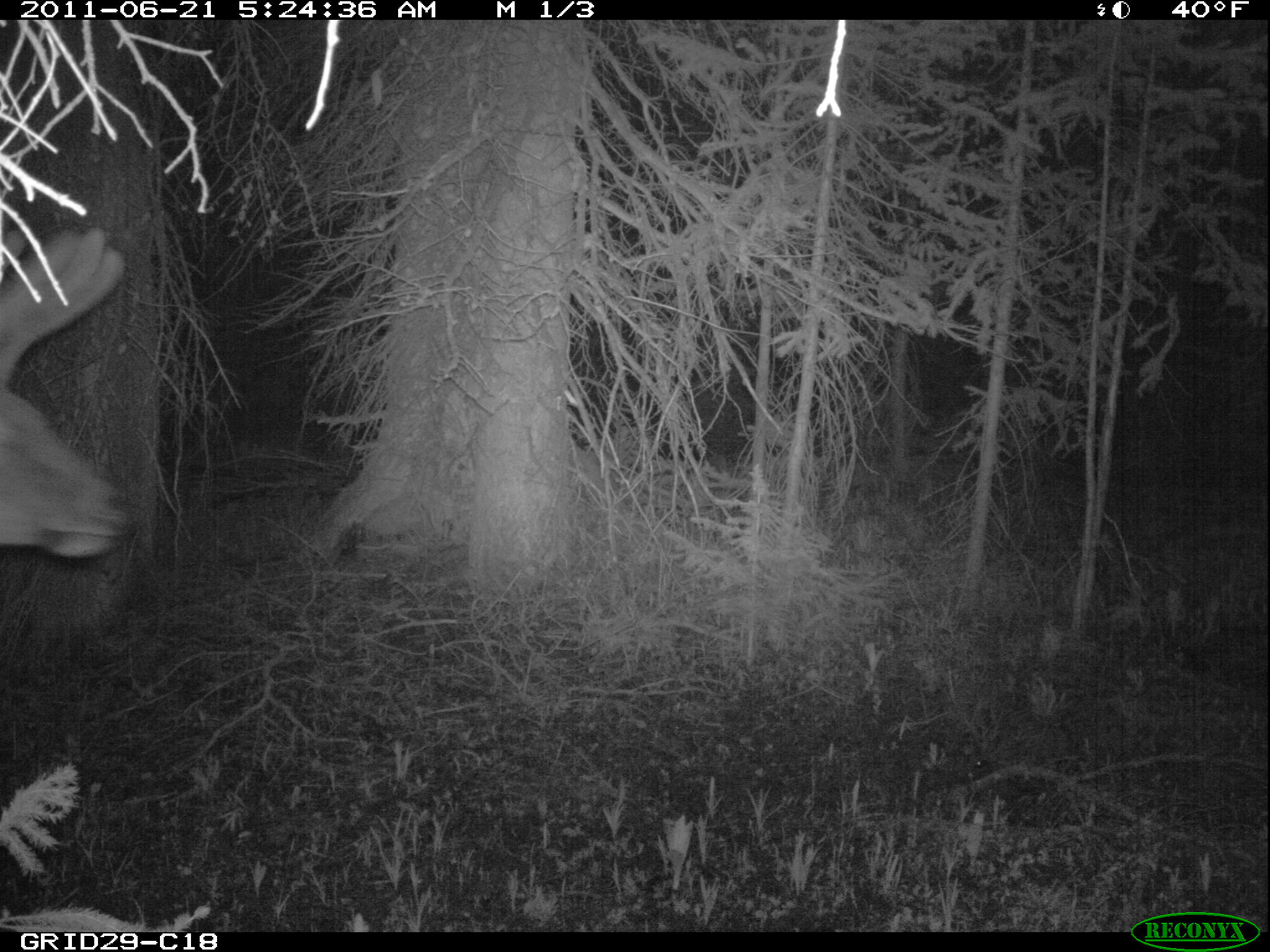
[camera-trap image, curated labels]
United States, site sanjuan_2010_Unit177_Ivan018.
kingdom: Animalia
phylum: Chordata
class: Mammalia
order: Artiodactyla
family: Cervidae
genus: Cervus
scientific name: Cervus elaphus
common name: red deer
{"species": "Cervus elaphus (red deer)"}